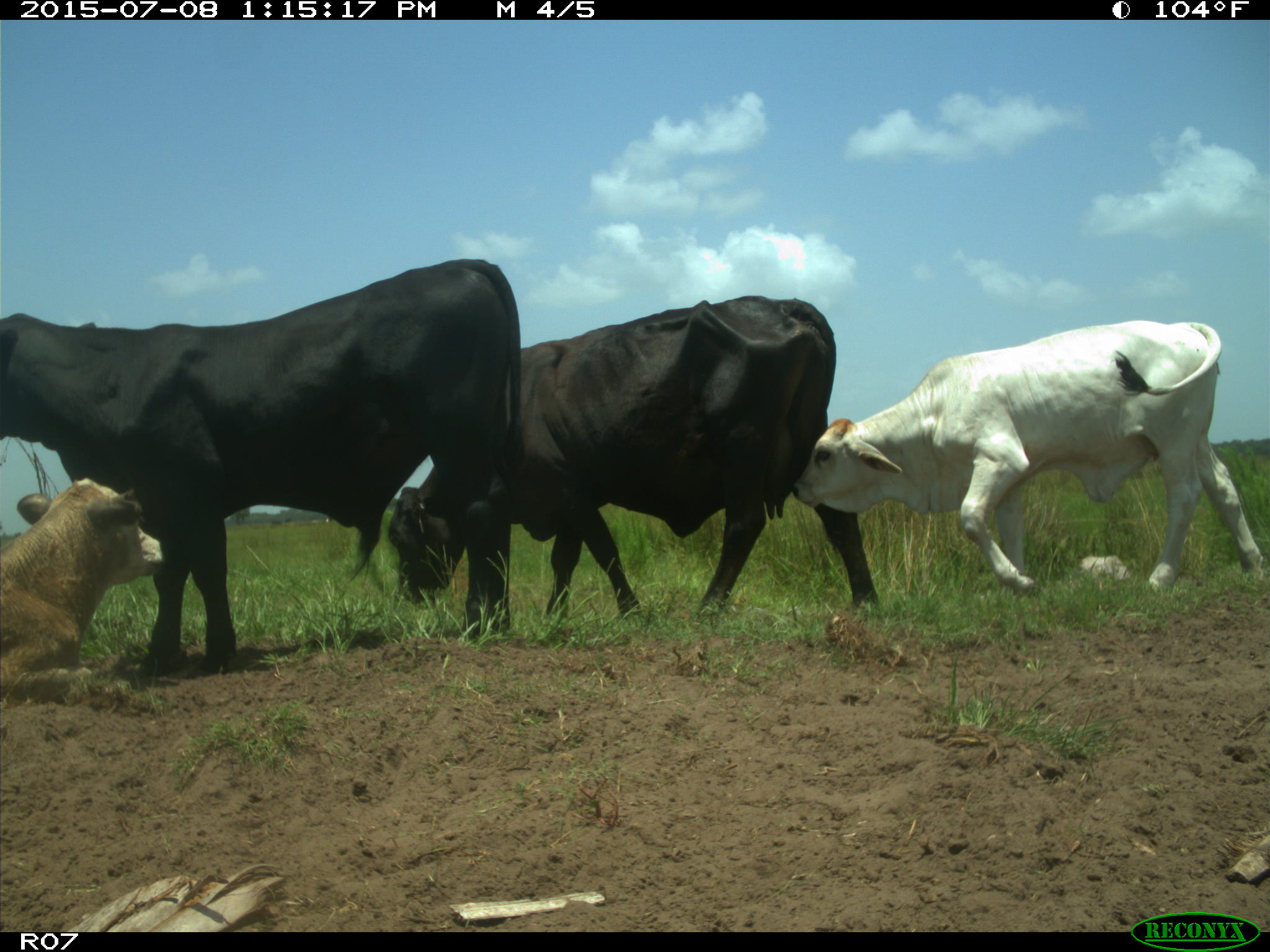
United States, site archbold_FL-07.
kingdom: Animalia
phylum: Chordata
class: Mammalia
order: Artiodactyla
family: Bovidae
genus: Bos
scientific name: Bos taurus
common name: domestic cow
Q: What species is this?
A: Bos taurus (domestic cow).